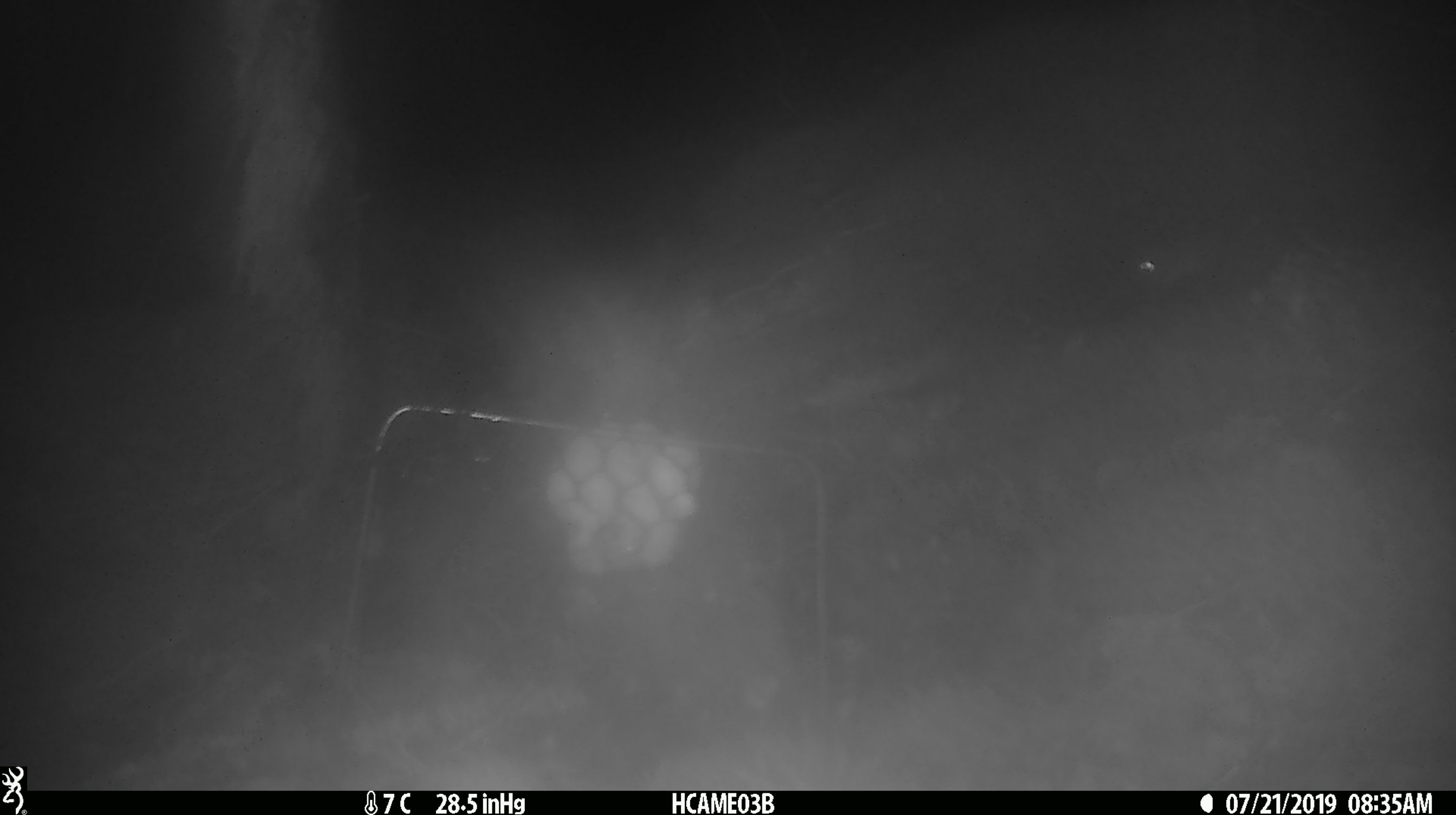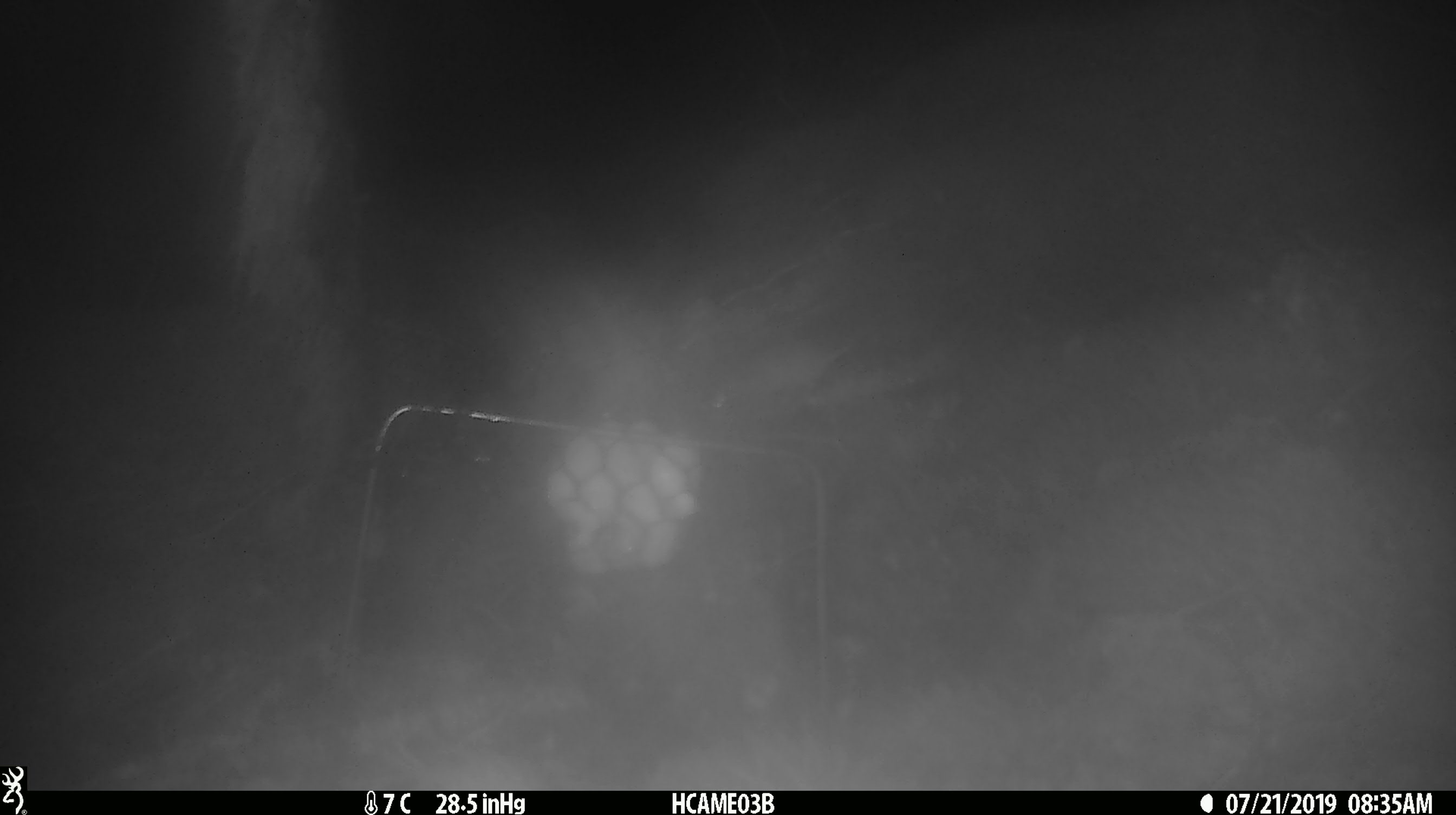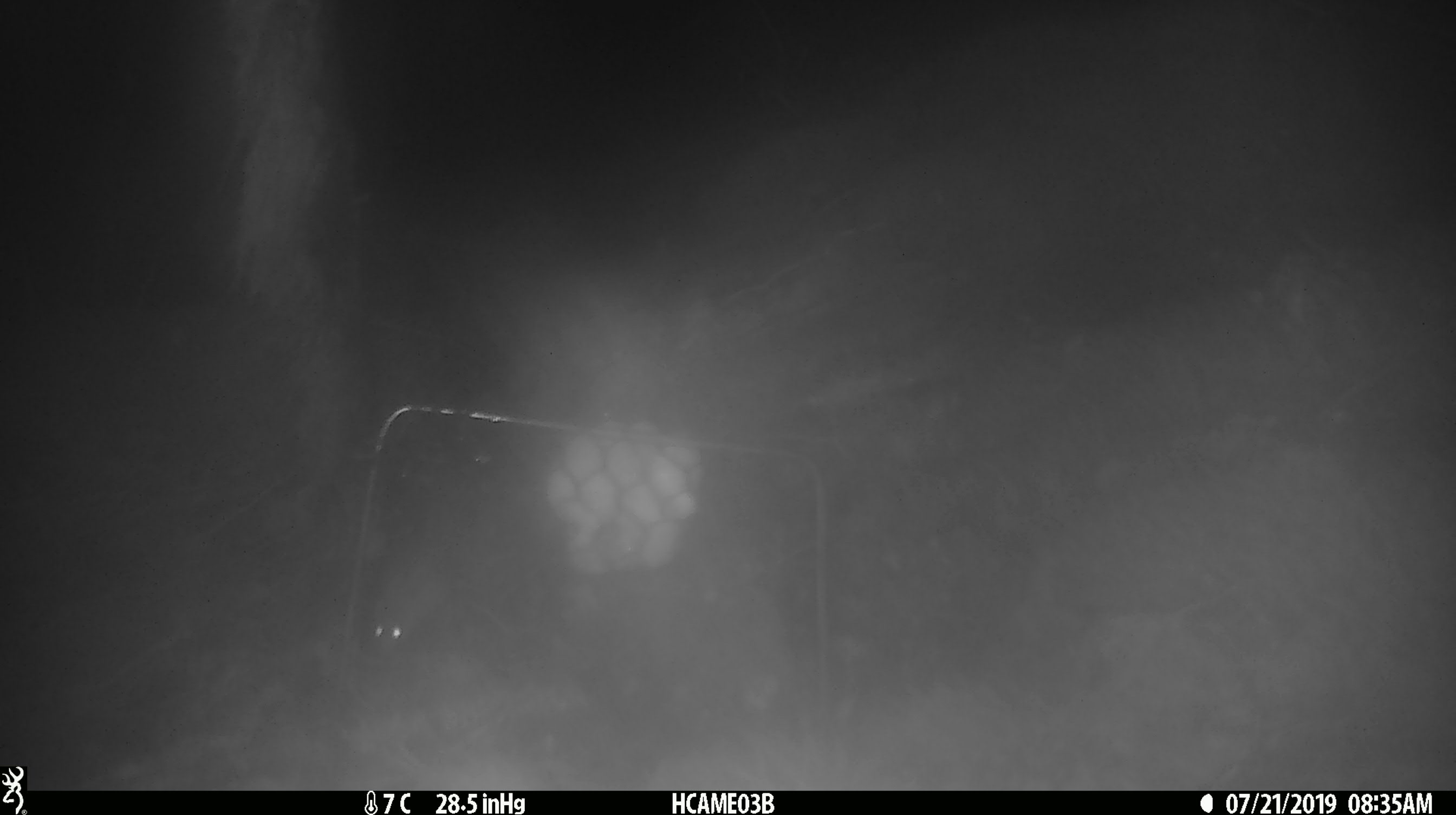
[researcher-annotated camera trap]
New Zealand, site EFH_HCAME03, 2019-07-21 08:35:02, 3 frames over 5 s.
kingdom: Animalia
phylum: Chordata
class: Mammalia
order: Rodentia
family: Muridae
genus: Mus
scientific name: Mus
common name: mouse